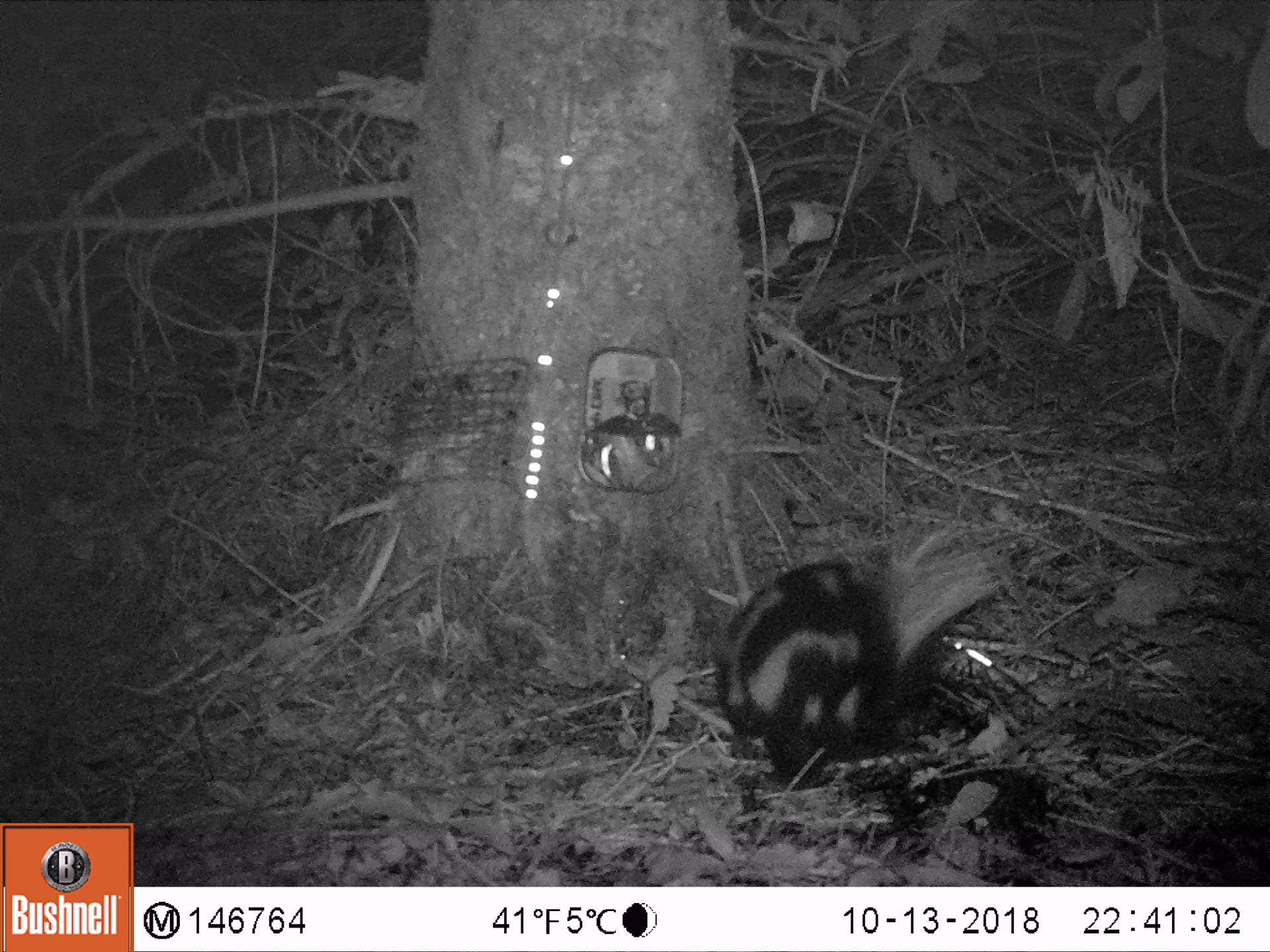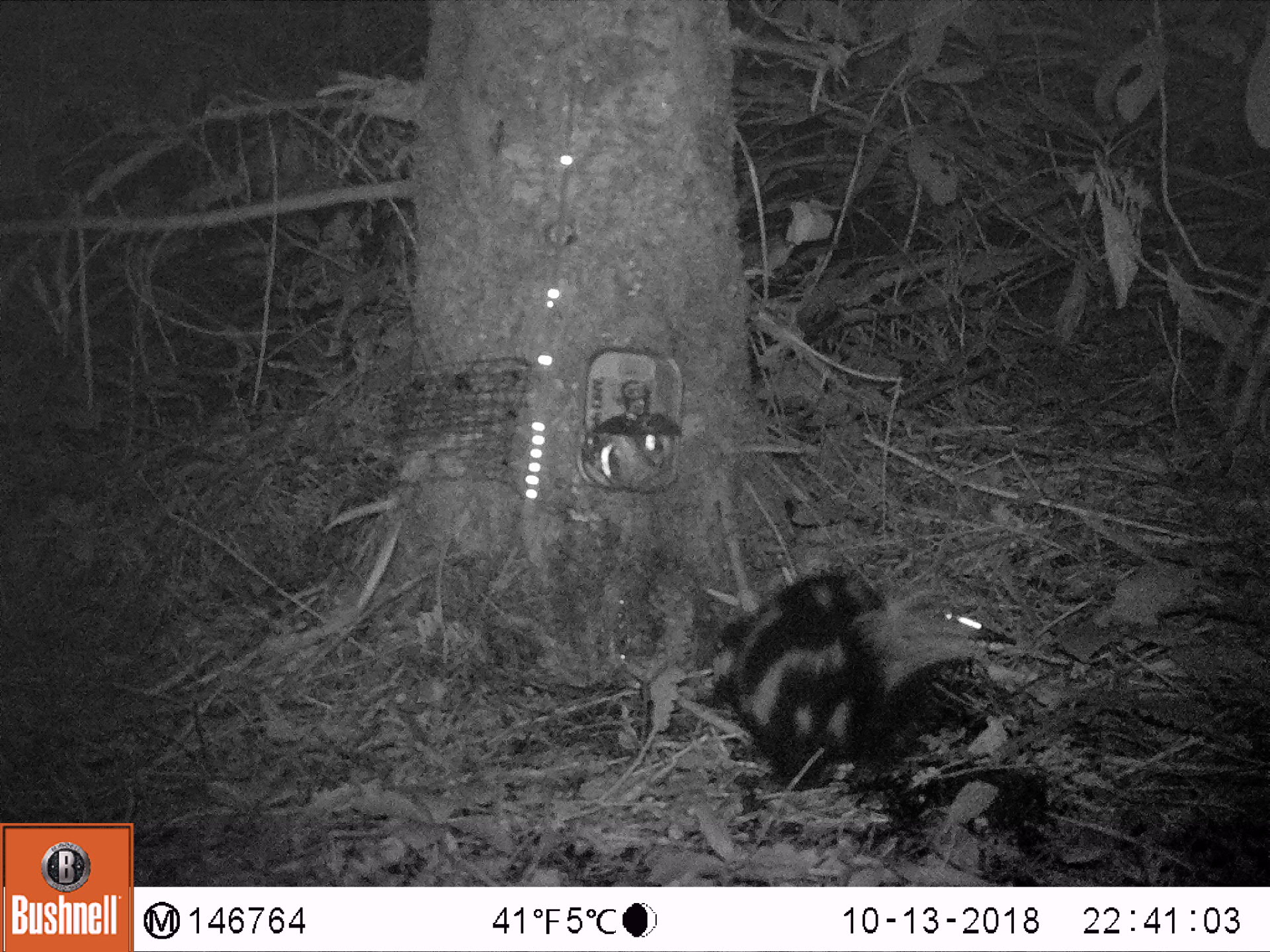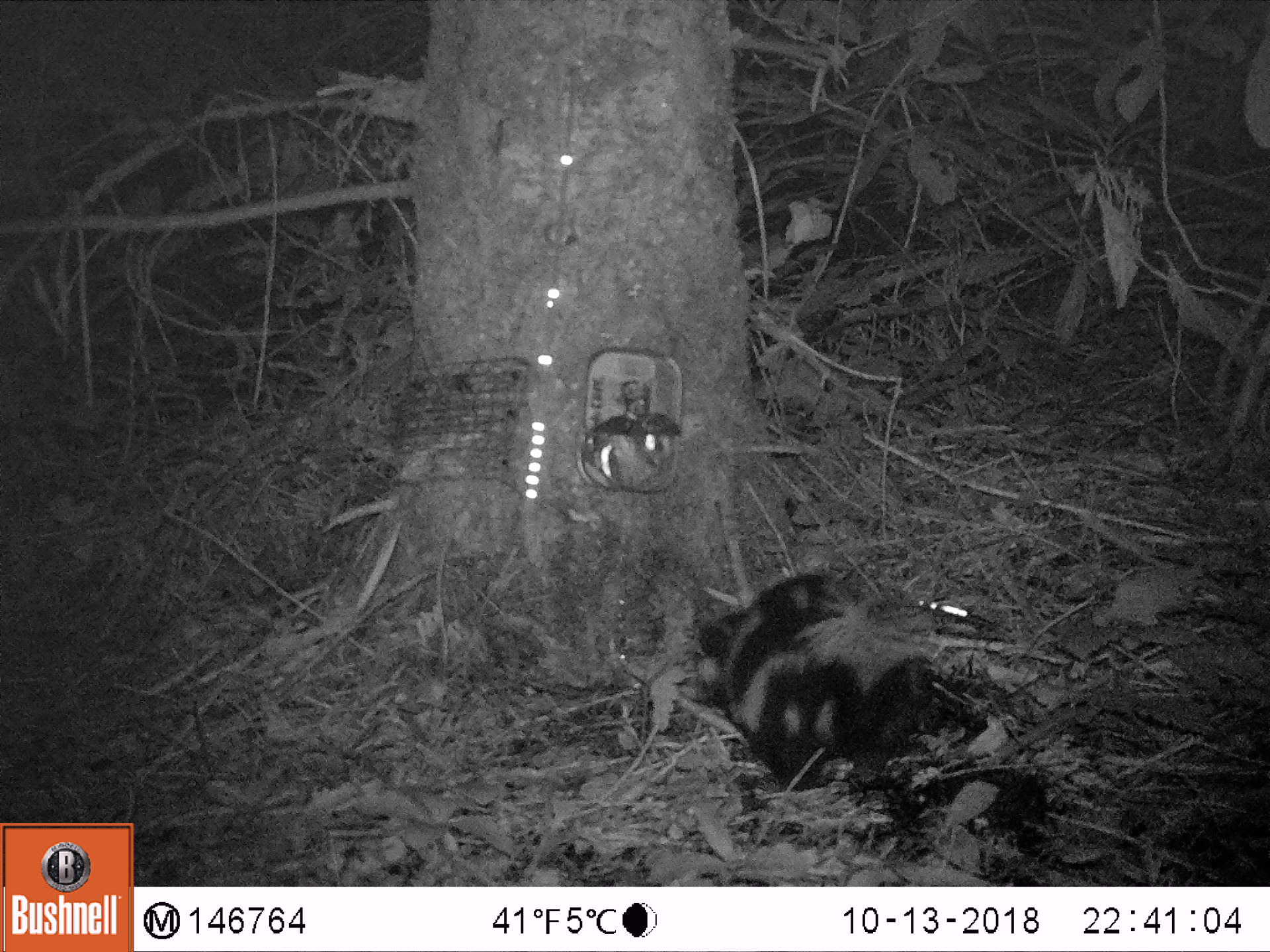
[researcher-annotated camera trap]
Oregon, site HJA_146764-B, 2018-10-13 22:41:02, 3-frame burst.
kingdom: Animalia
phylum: Chordata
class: Mammalia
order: Carnivora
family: Mephitidae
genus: Spilogale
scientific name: Spilogale gracilis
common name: western spotted skunk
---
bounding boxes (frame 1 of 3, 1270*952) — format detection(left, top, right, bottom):
western spotted skunk: detection(683, 512, 1020, 814)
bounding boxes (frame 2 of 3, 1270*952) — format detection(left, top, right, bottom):
western spotted skunk: detection(668, 562, 947, 829)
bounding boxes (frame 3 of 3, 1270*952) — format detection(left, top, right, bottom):
western spotted skunk: detection(625, 560, 930, 810)